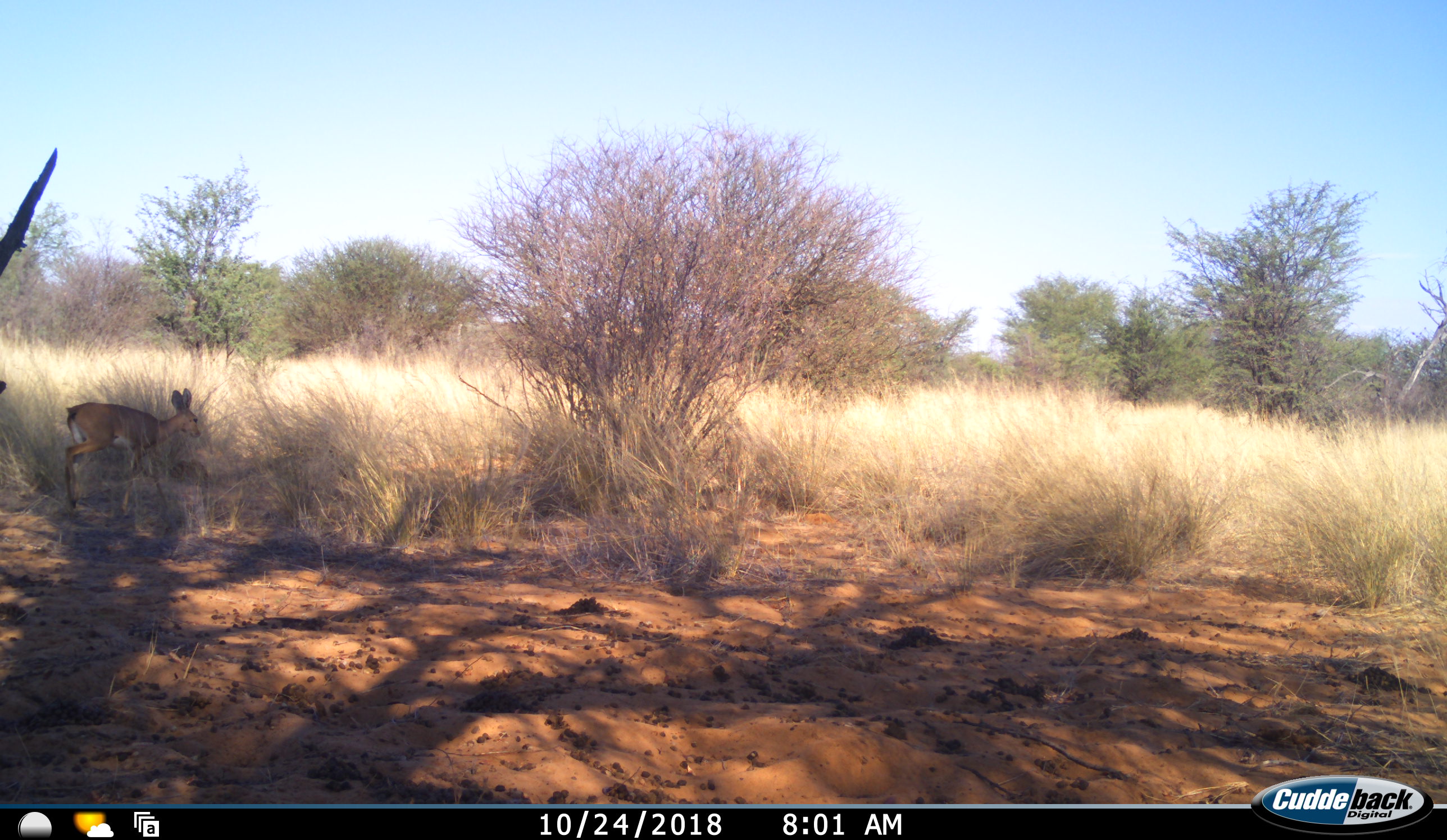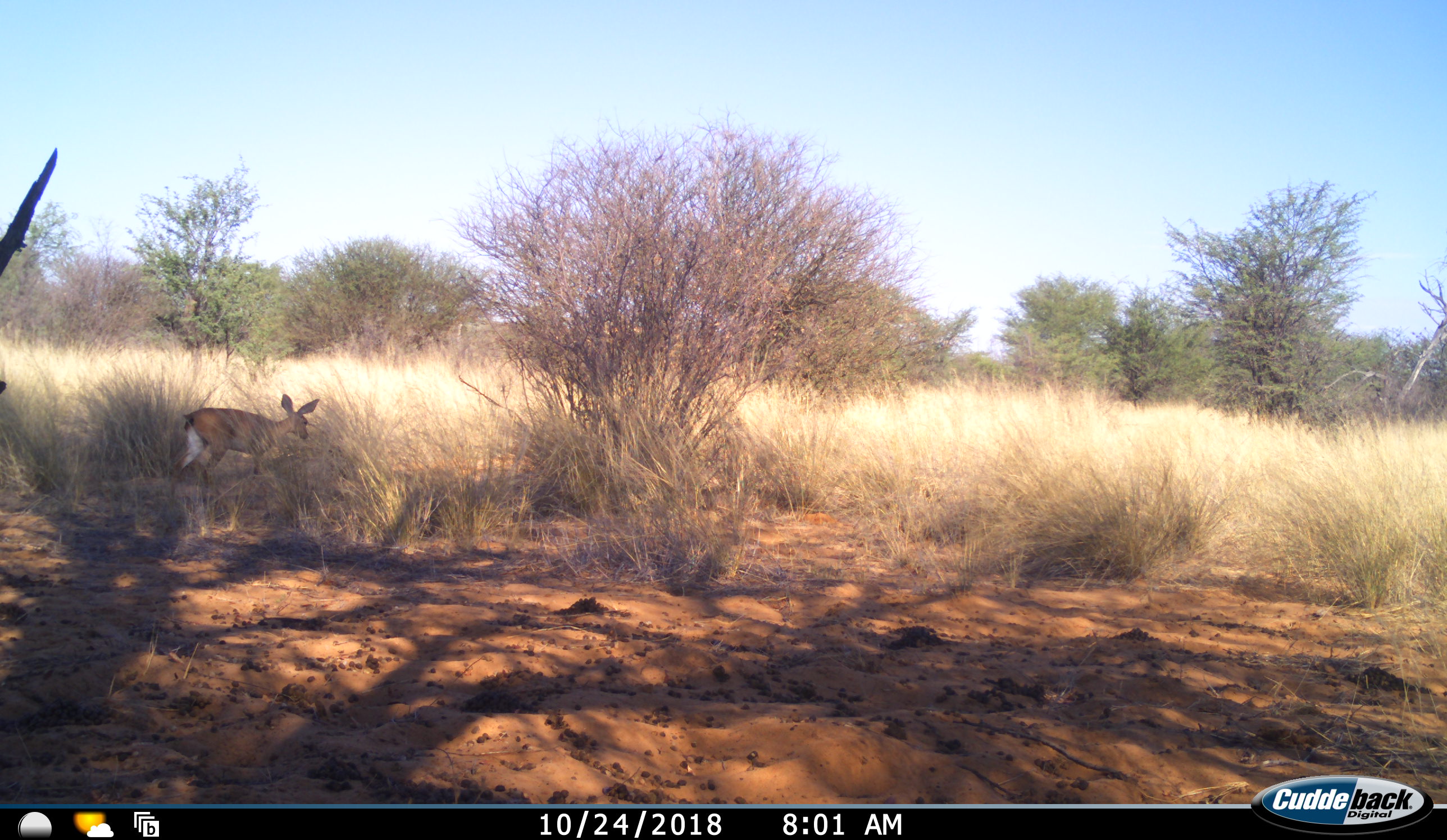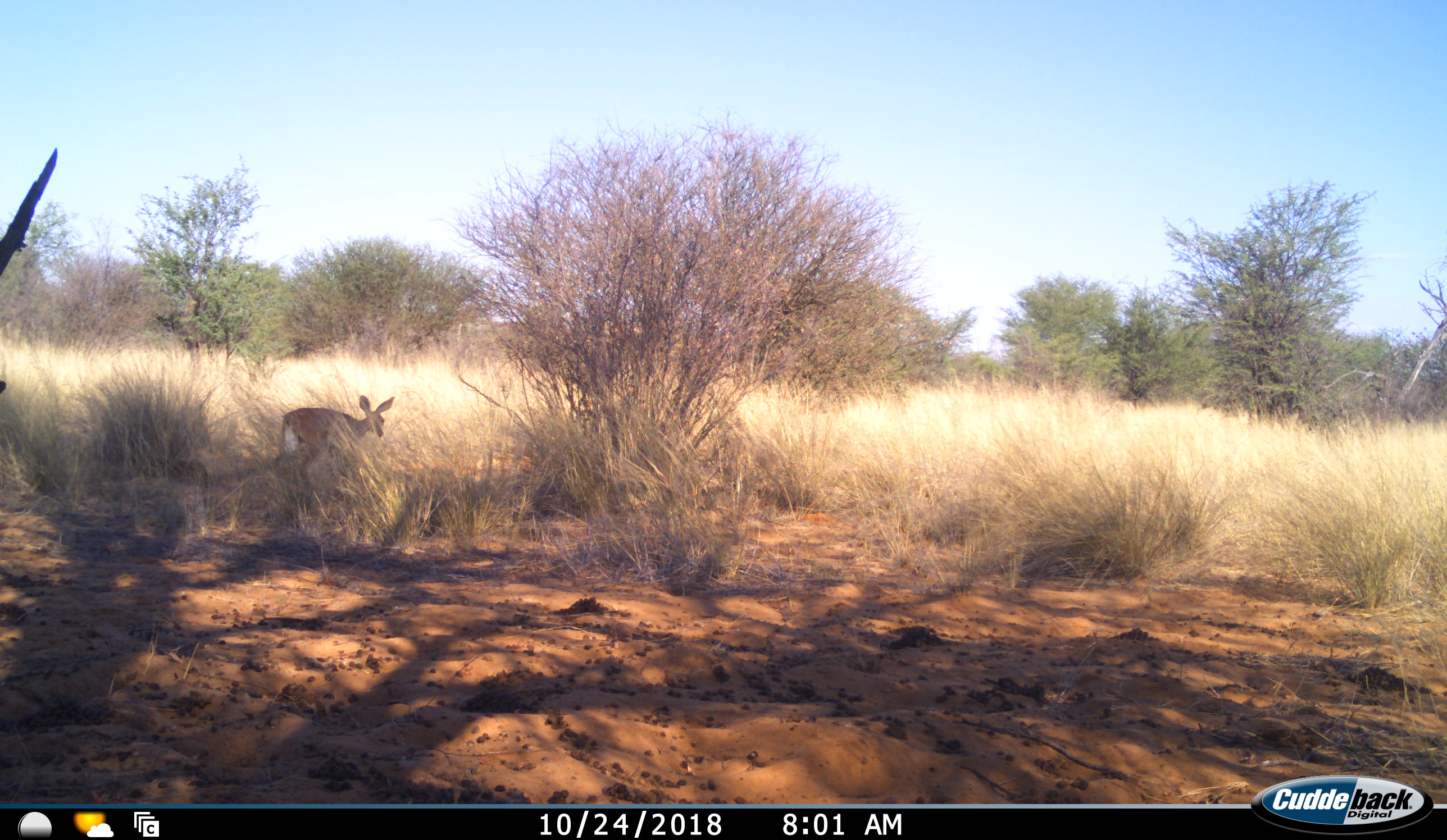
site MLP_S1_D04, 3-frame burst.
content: unidentified animal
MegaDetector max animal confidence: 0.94